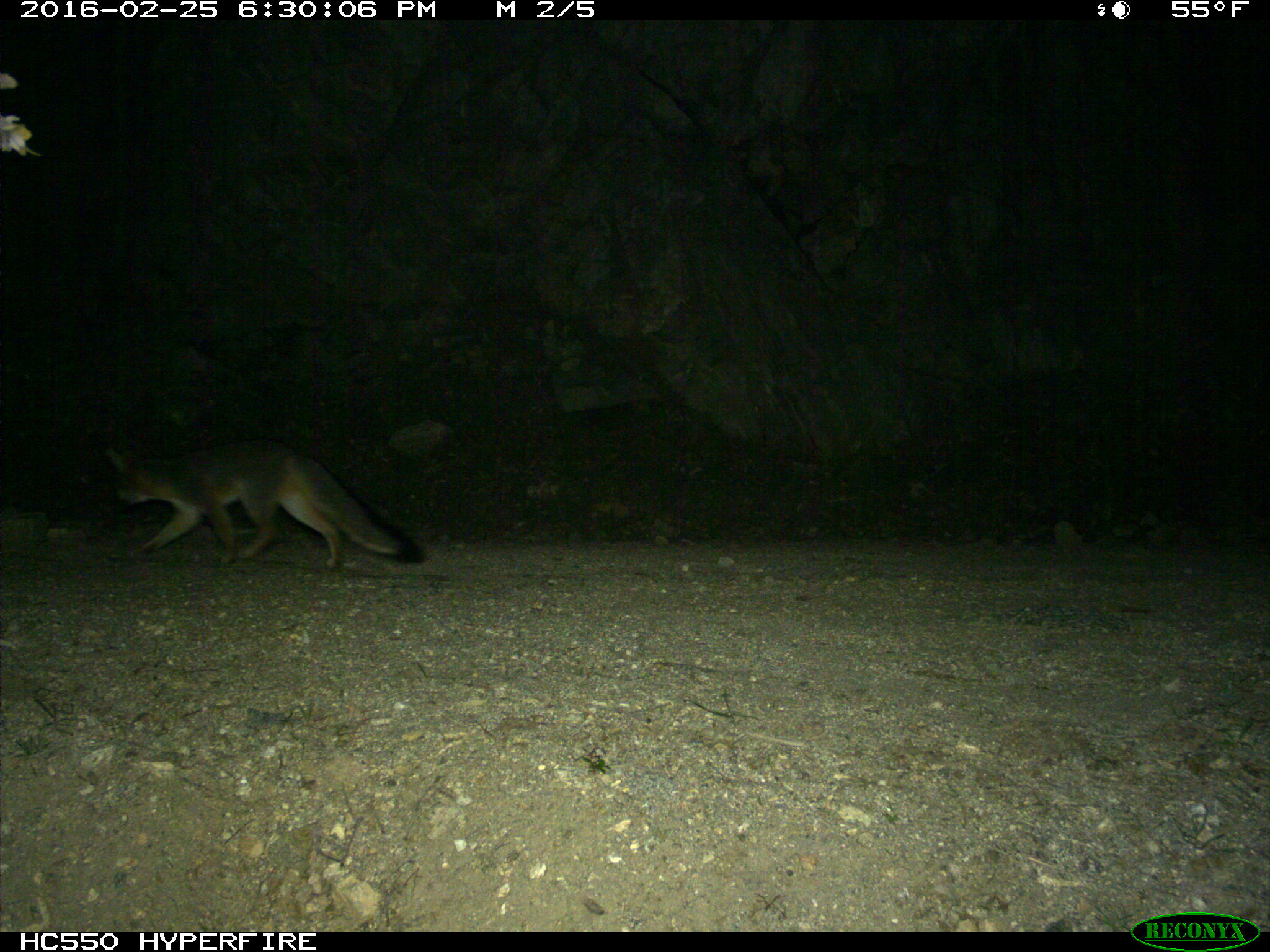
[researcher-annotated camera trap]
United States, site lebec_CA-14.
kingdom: Animalia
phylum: Chordata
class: Mammalia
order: Carnivora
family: Canidae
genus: Urocyon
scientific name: Urocyon cinereoargenteus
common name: gray fox